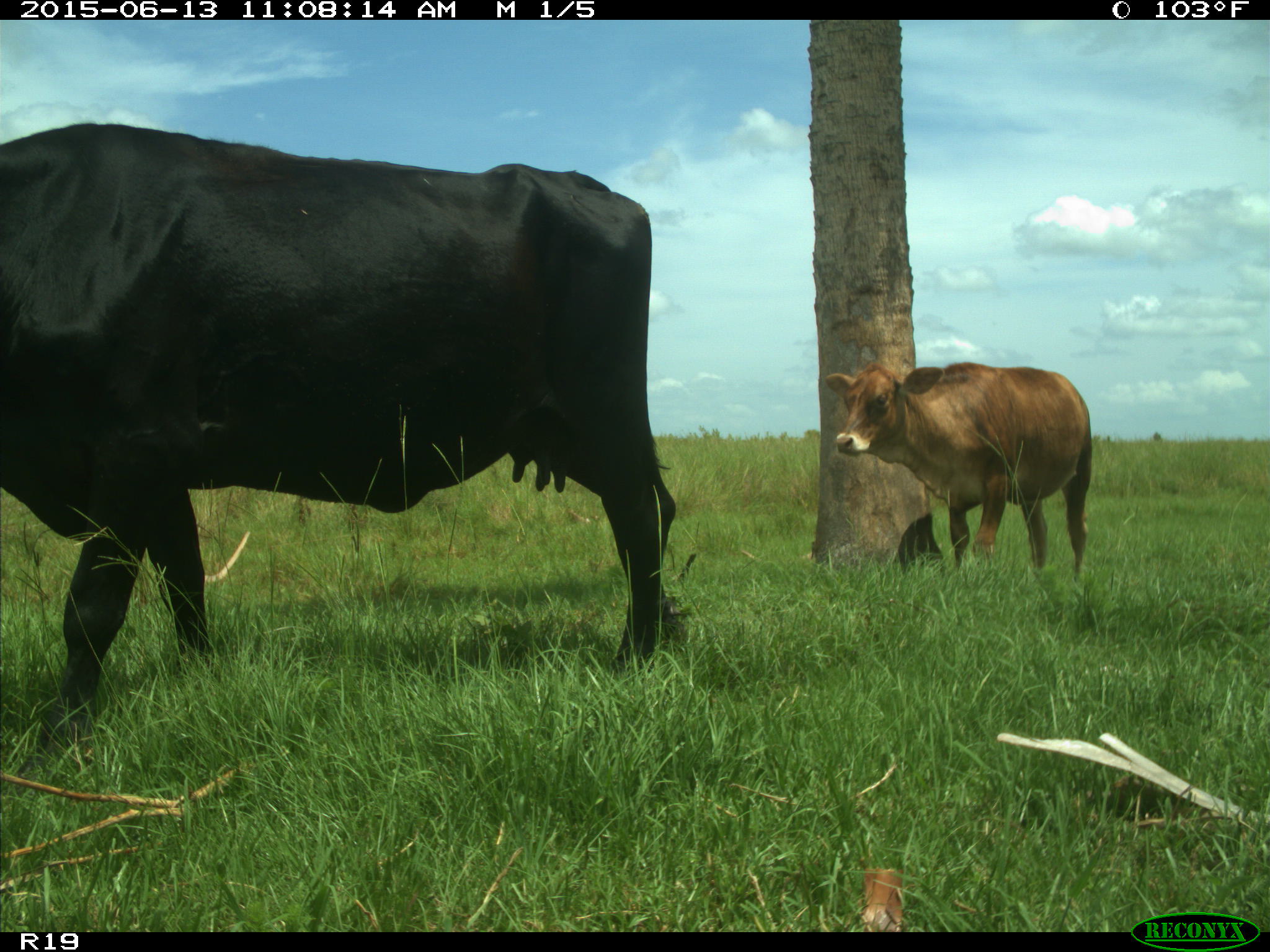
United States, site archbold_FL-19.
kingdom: Animalia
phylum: Chordata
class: Mammalia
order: Artiodactyla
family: Bovidae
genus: Bos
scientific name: Bos taurus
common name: domestic cow